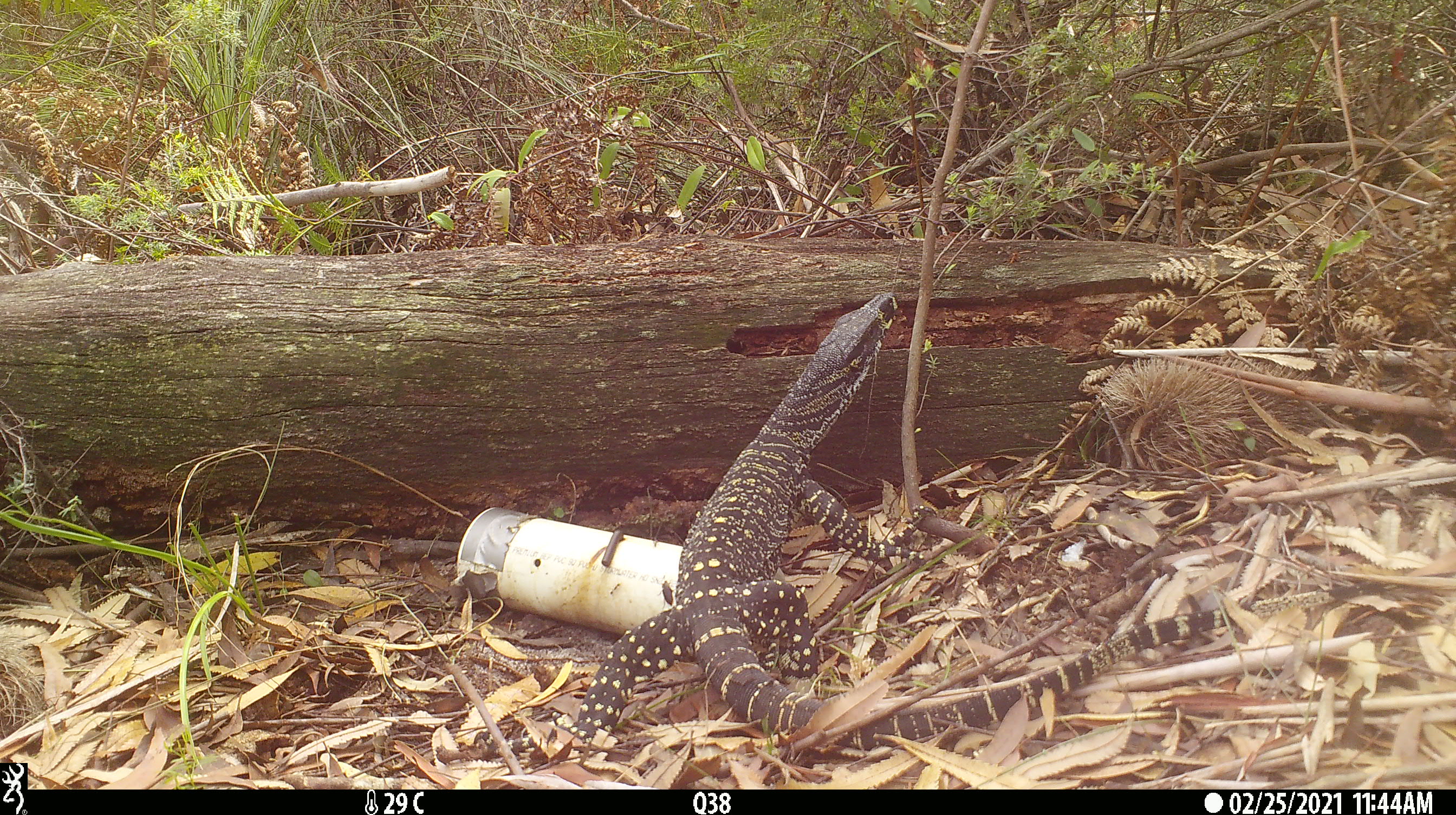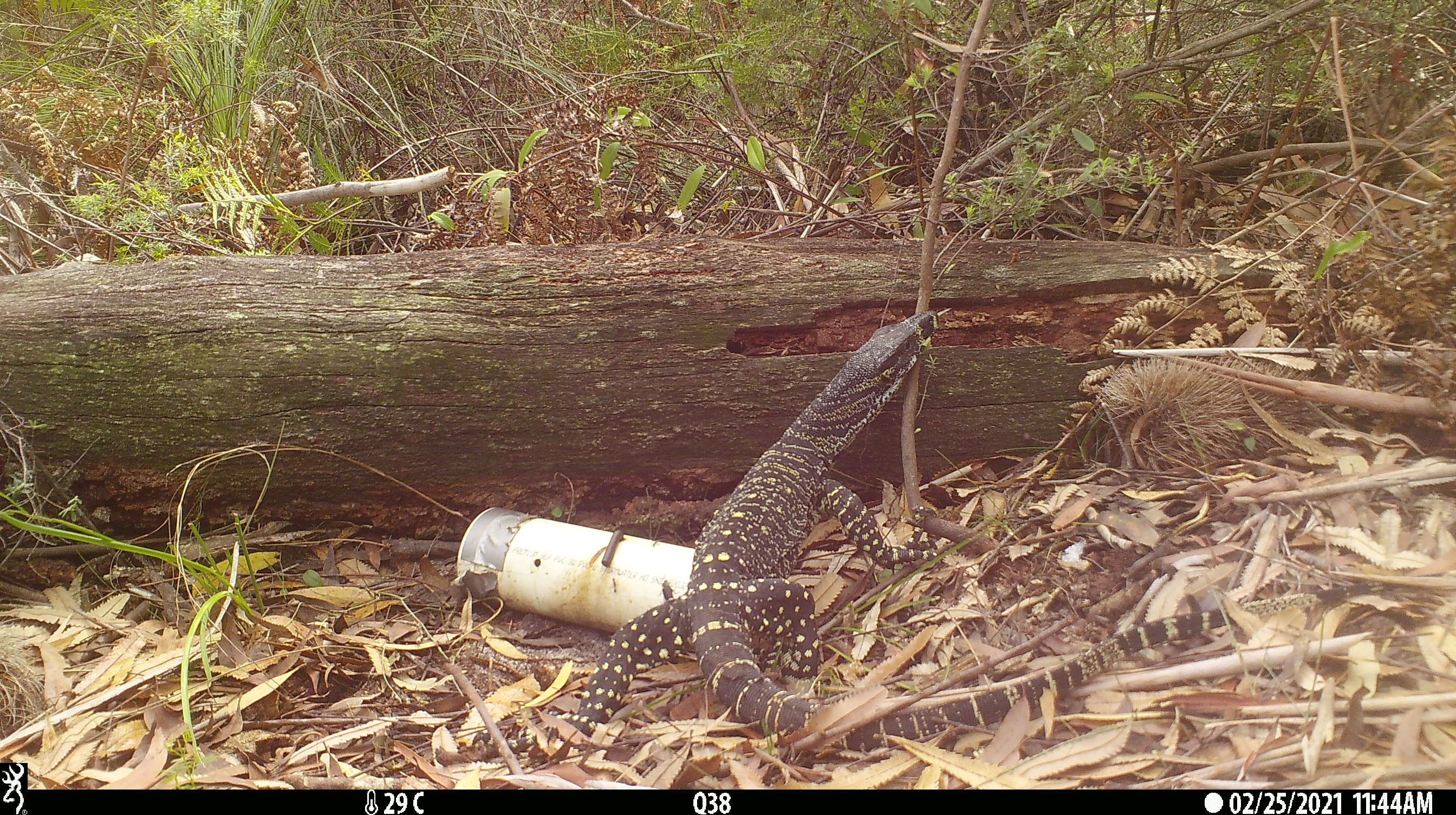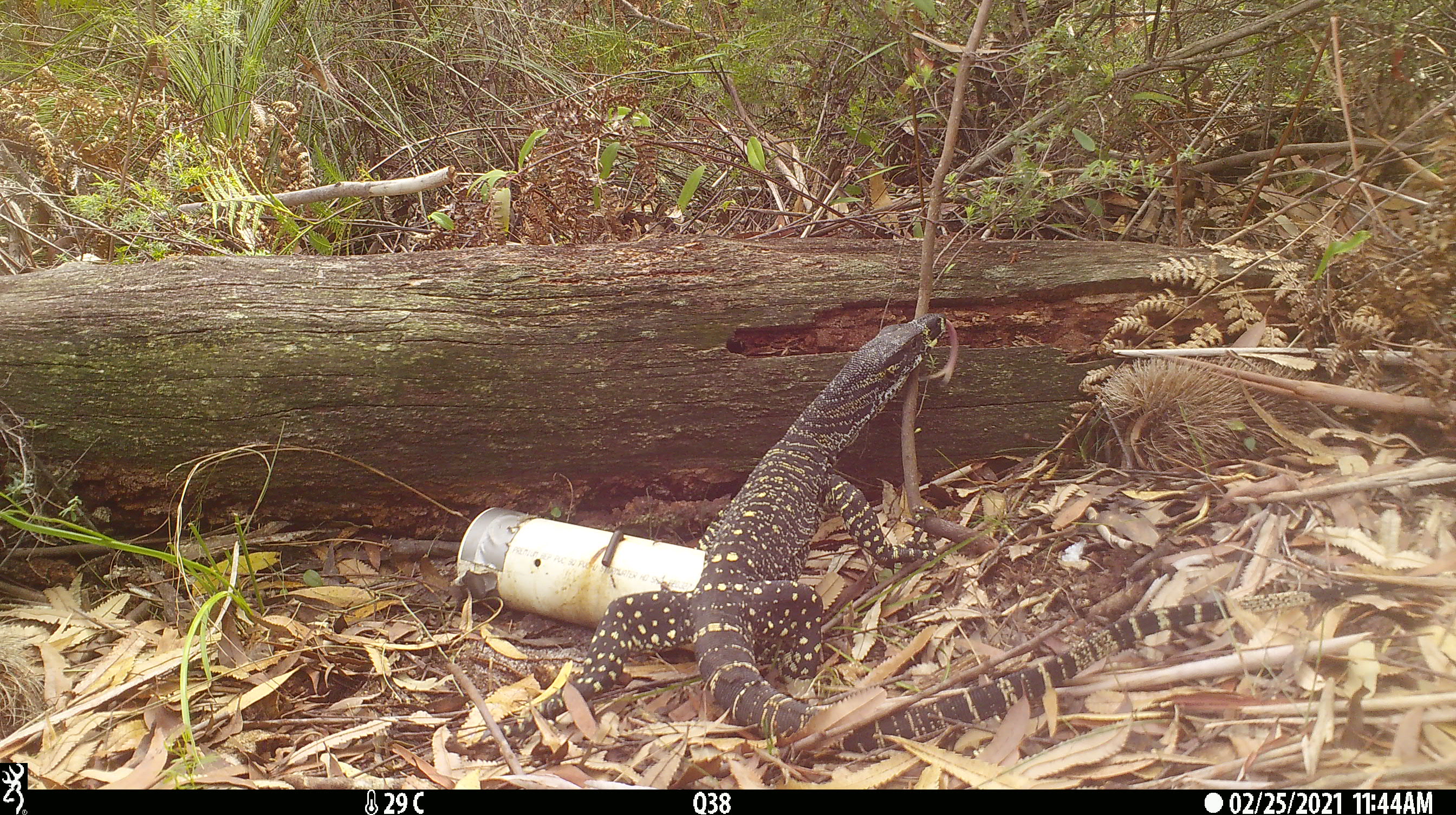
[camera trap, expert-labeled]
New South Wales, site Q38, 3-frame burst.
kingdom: Animalia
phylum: Chordata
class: Reptilia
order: Squamata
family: Varanidae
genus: Varanus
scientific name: Varanus varius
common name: lace monitor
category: goanna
Goanna (lace monitor) (Varanus varius).